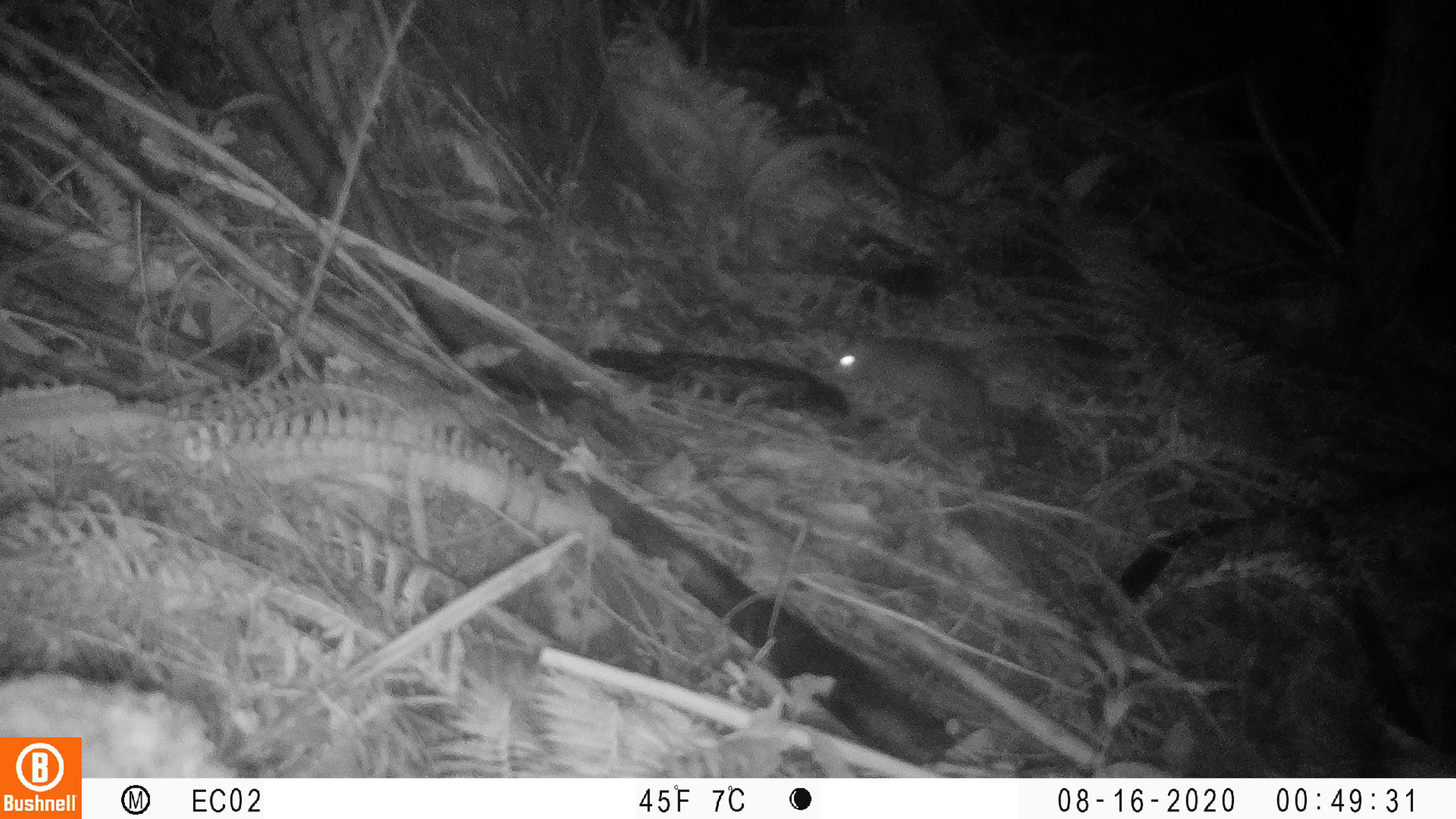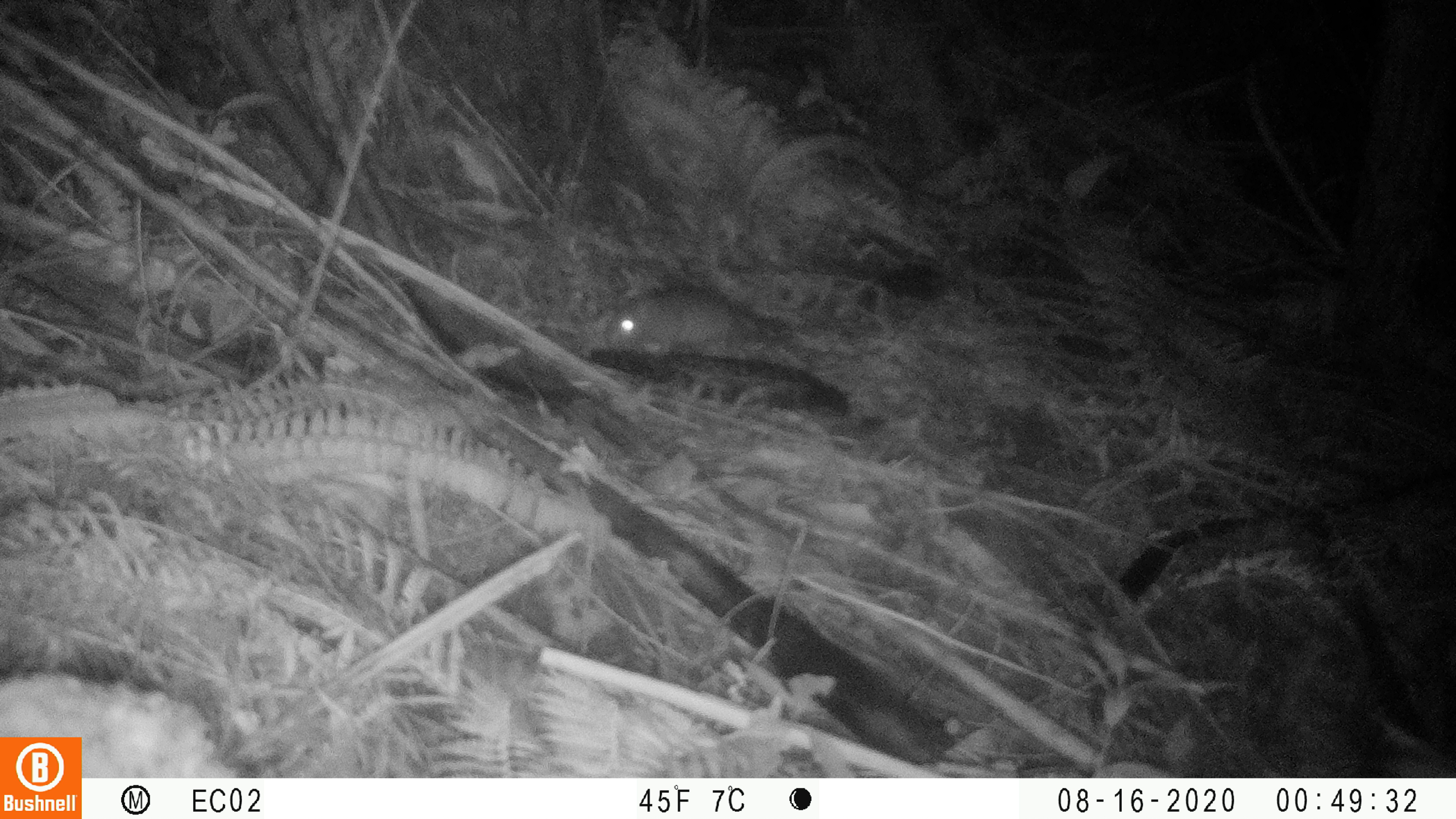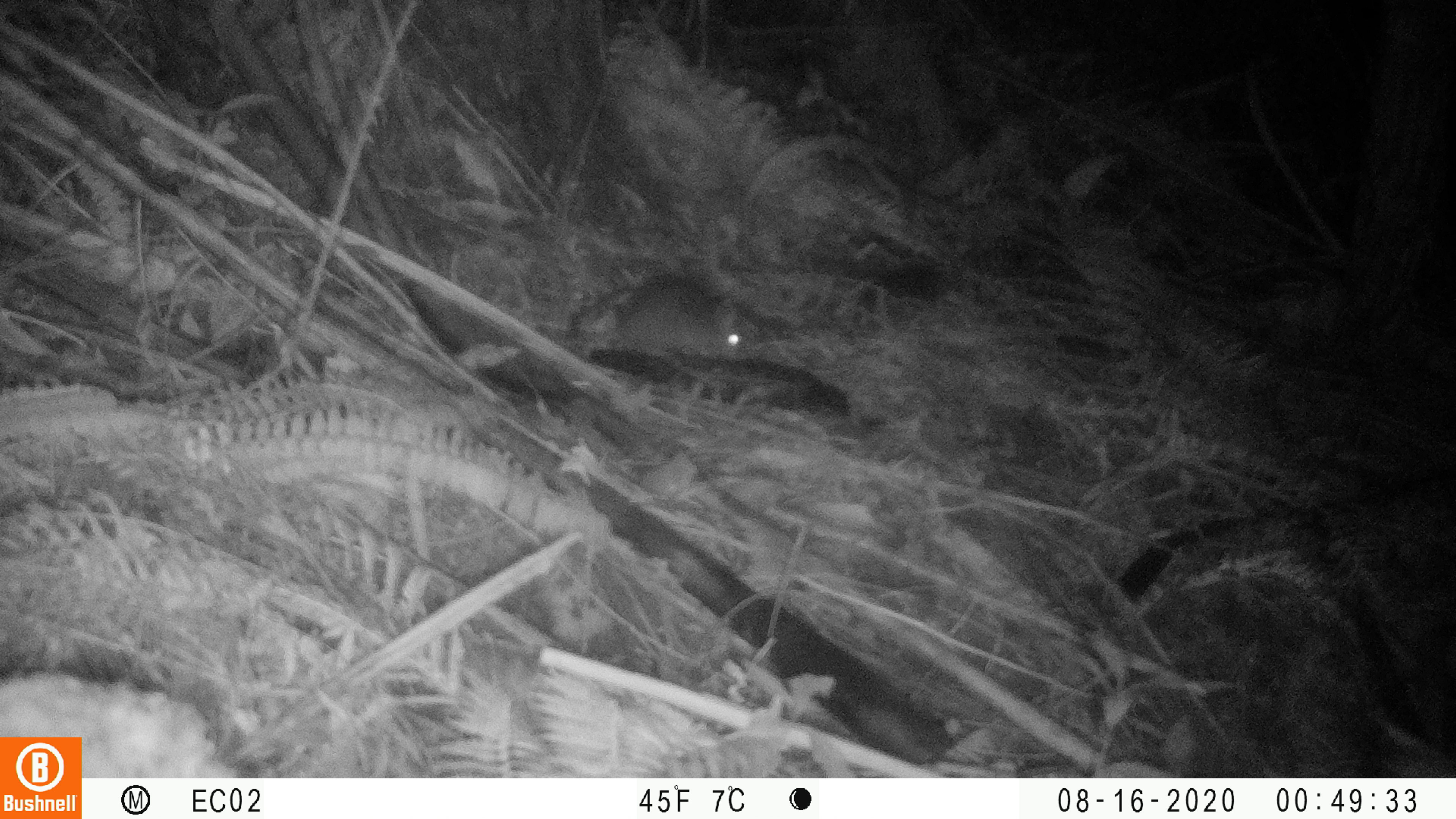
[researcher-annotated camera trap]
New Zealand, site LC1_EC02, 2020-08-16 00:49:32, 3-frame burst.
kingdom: Animalia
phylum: Chordata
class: Mammalia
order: Rodentia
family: Muridae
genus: Rattus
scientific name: Rattus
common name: rat